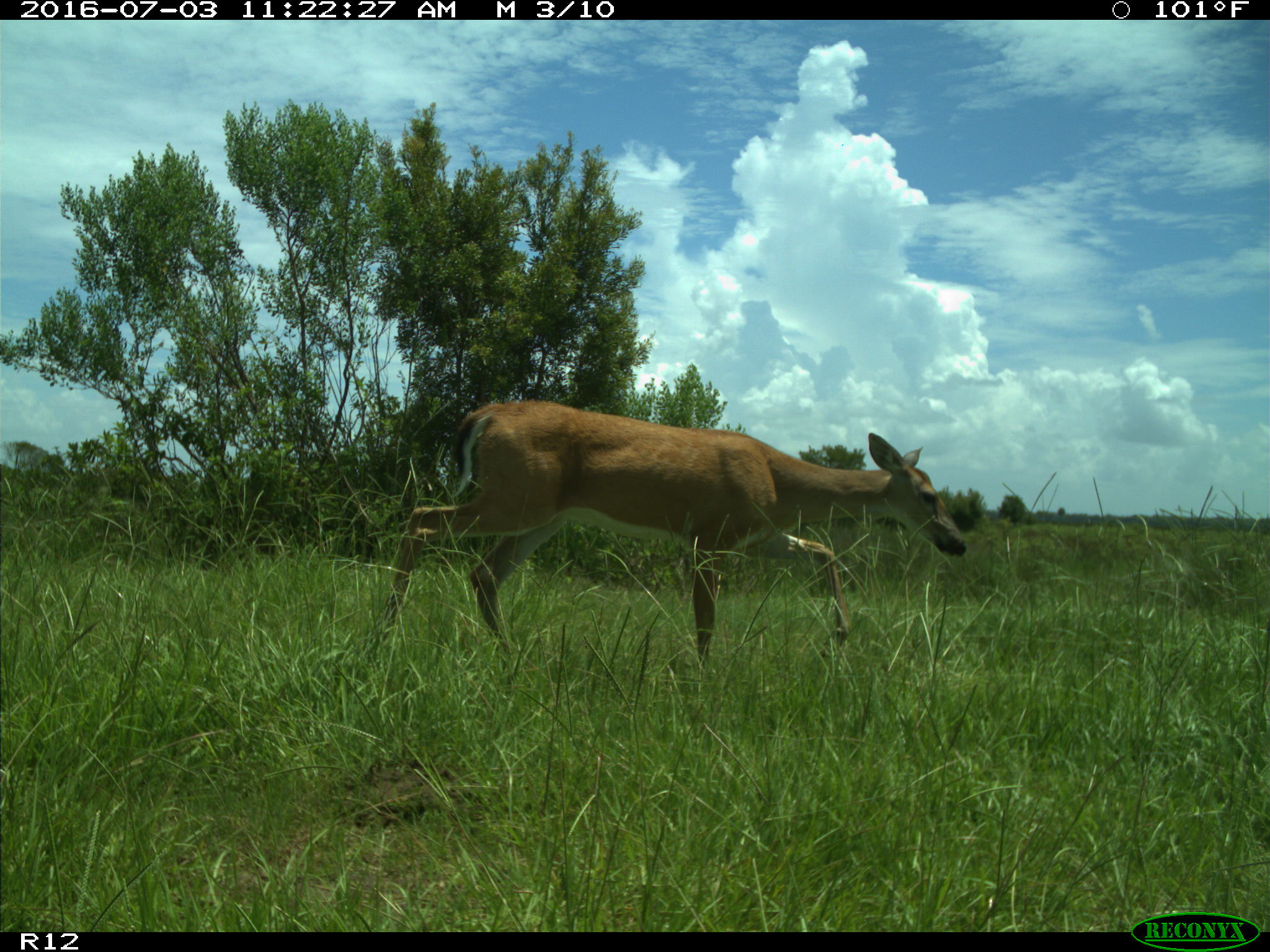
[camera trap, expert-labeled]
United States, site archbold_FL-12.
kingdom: Animalia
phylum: Chordata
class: Mammalia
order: Artiodactyla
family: Cervidae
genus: Odocoileus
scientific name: Odocoileus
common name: deer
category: unidentified deer